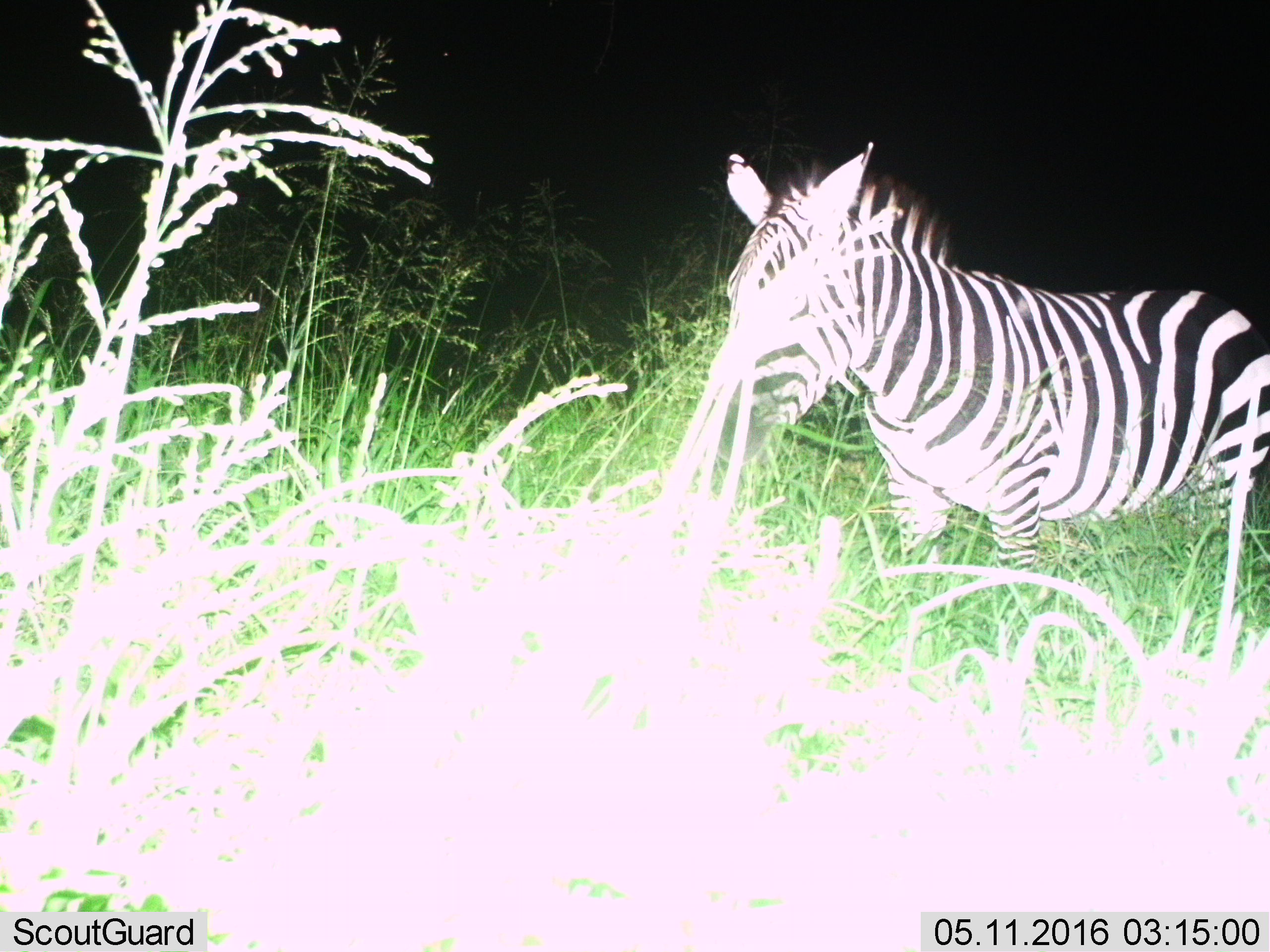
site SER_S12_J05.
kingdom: Animalia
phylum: Chordata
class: Mammalia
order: Perissodactyla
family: Equidae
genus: Equus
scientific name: Equus quagga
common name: plains zebra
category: zebraplains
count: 1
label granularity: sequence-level